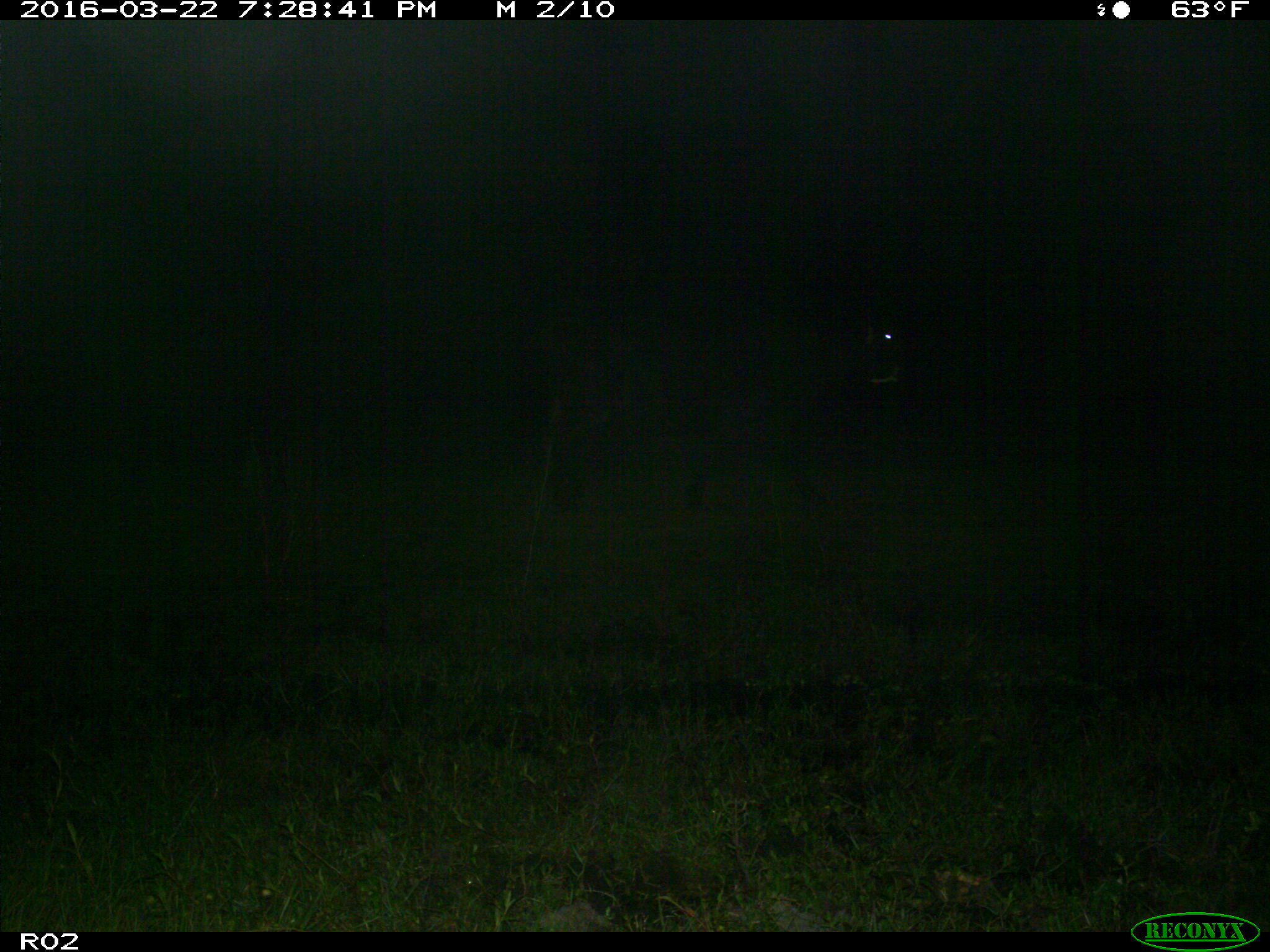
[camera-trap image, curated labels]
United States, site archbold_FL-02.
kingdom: Animalia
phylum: Chordata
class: Mammalia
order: Artiodactyla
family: Bovidae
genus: Bos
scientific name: Bos taurus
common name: domestic cow